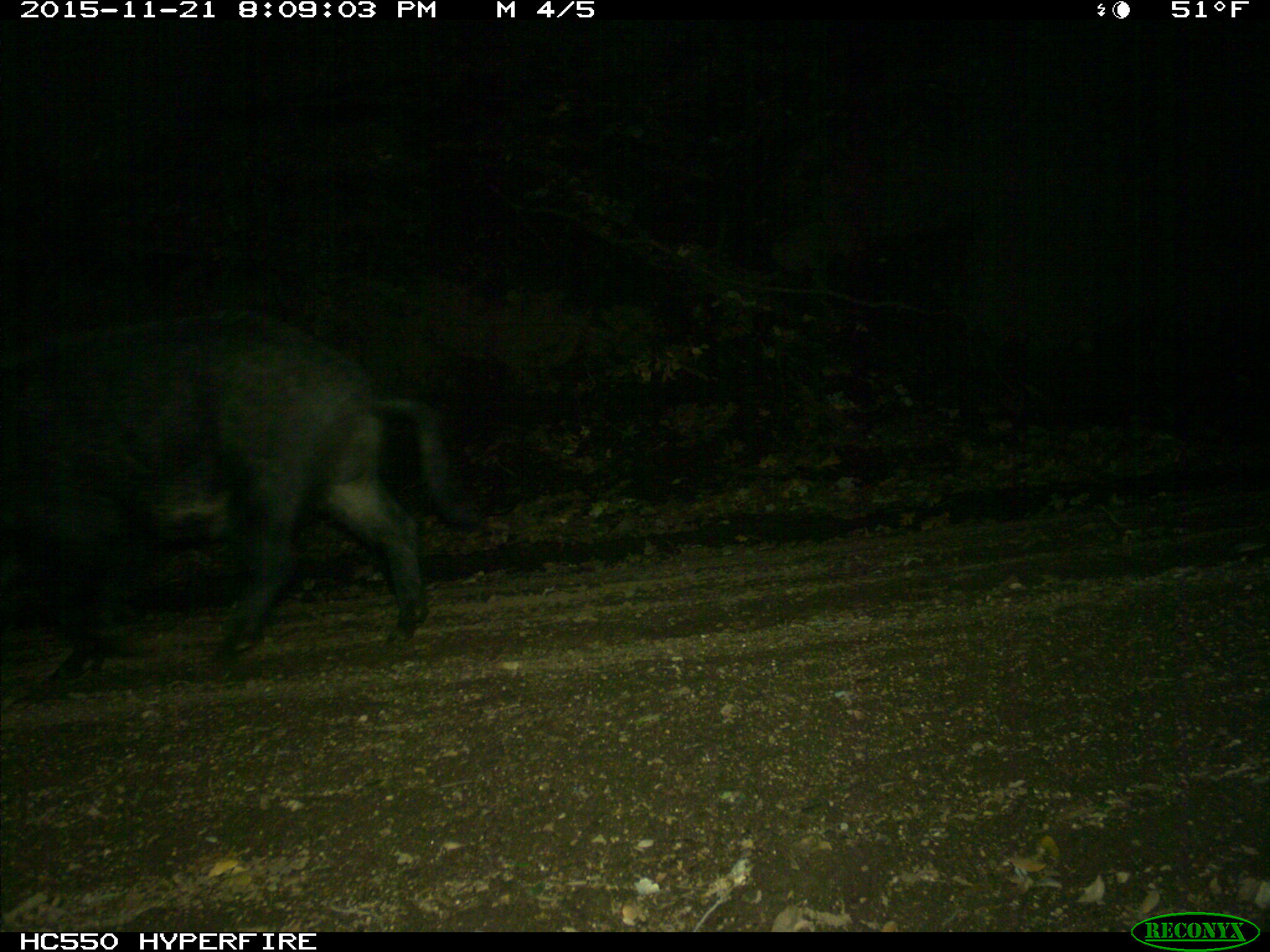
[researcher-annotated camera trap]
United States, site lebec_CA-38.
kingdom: Animalia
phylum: Chordata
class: Mammalia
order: Artiodactyla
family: Suidae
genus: Sus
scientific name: Sus scrofa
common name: wild boar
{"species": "Sus scrofa (wild boar)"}